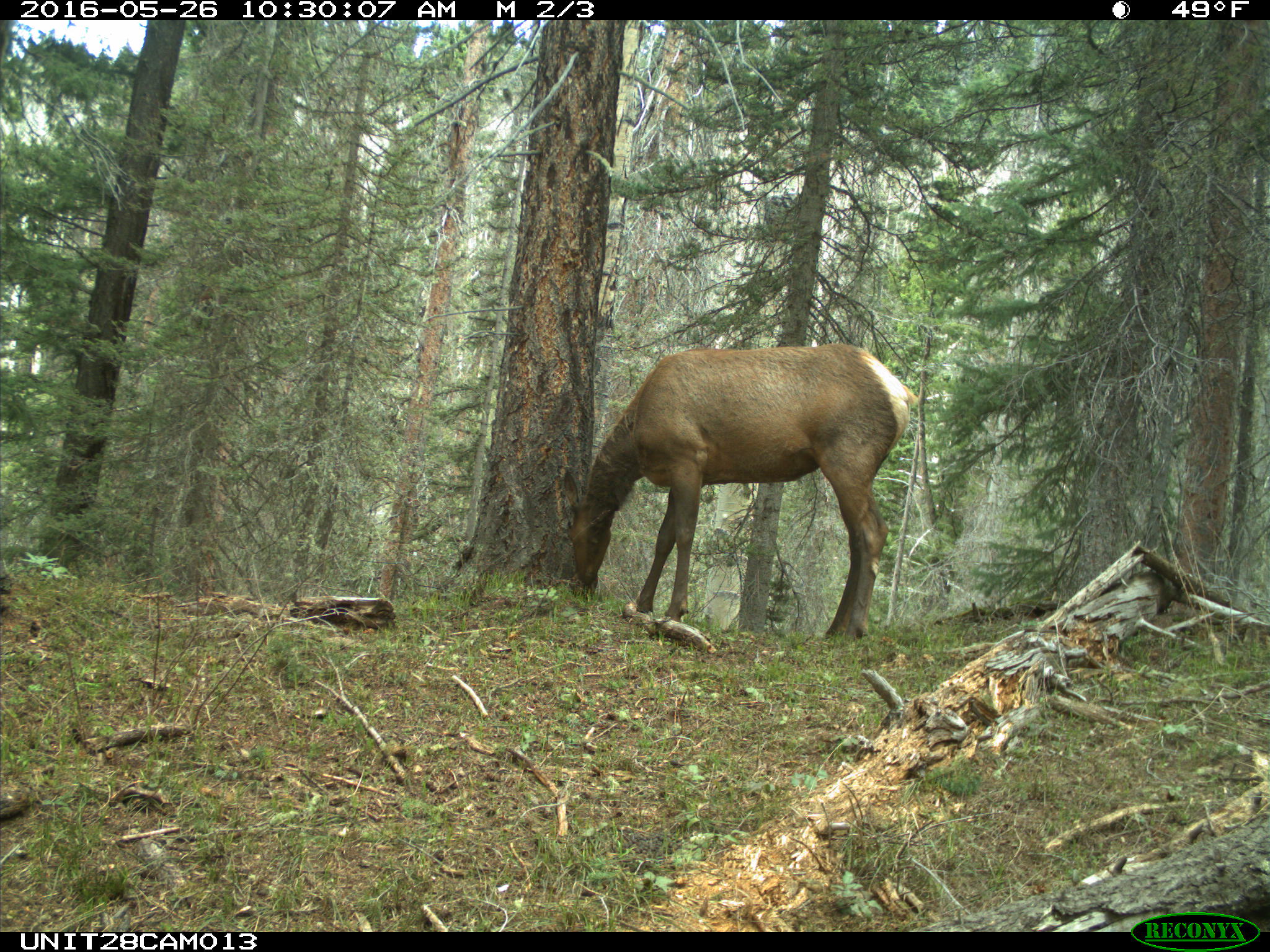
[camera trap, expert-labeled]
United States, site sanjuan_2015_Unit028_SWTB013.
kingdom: Animalia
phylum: Chordata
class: Mammalia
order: Artiodactyla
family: Cervidae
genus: Cervus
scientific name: Cervus elaphus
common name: red deer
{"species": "Cervus elaphus (red deer)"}